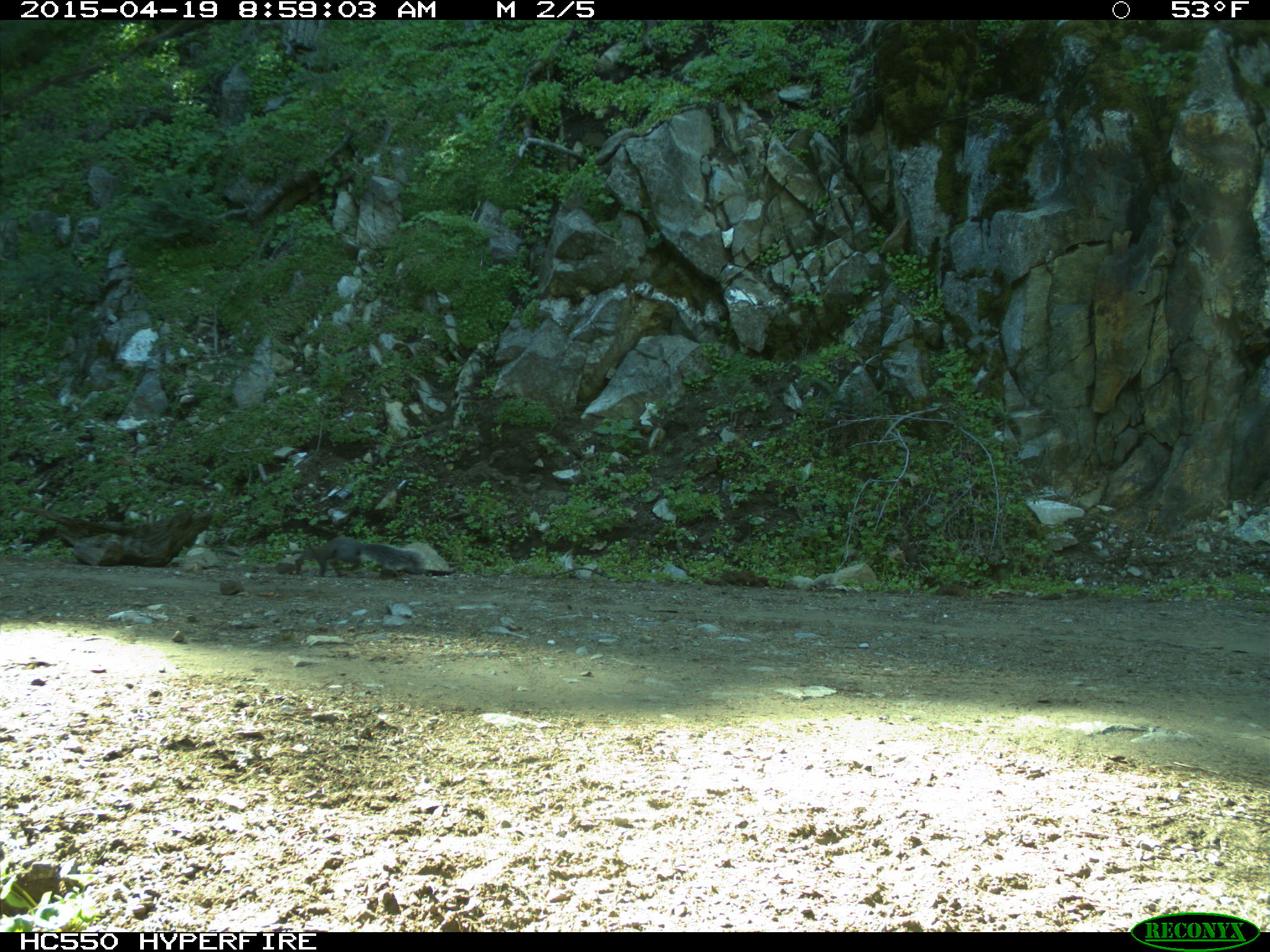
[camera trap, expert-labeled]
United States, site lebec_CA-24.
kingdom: Animalia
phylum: Chordata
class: Mammalia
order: Rodentia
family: Sciuridae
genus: Sciurus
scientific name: Sciurus carolinensis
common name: eastern gray squirrel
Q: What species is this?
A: Sciurus carolinensis (eastern gray squirrel).